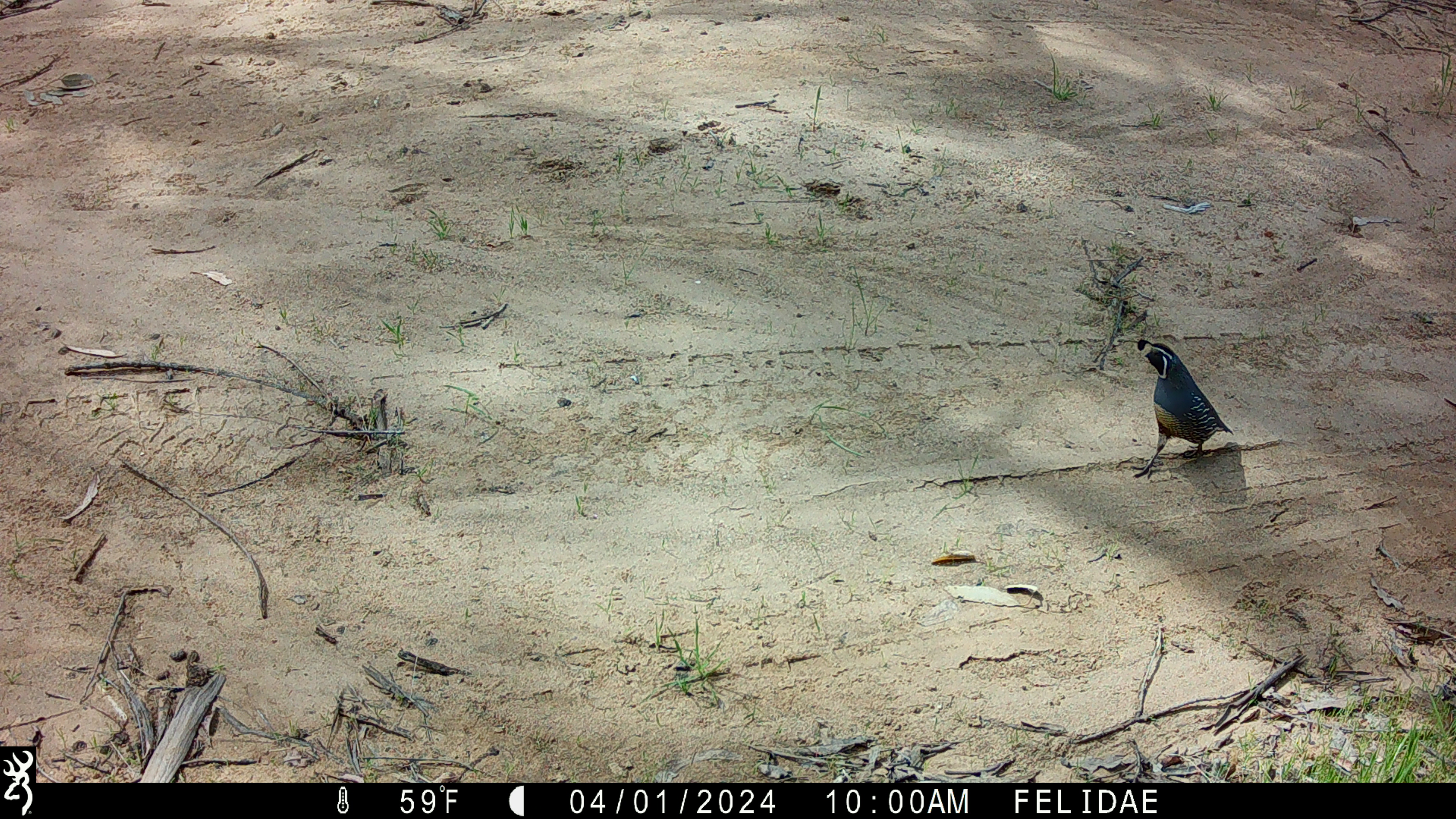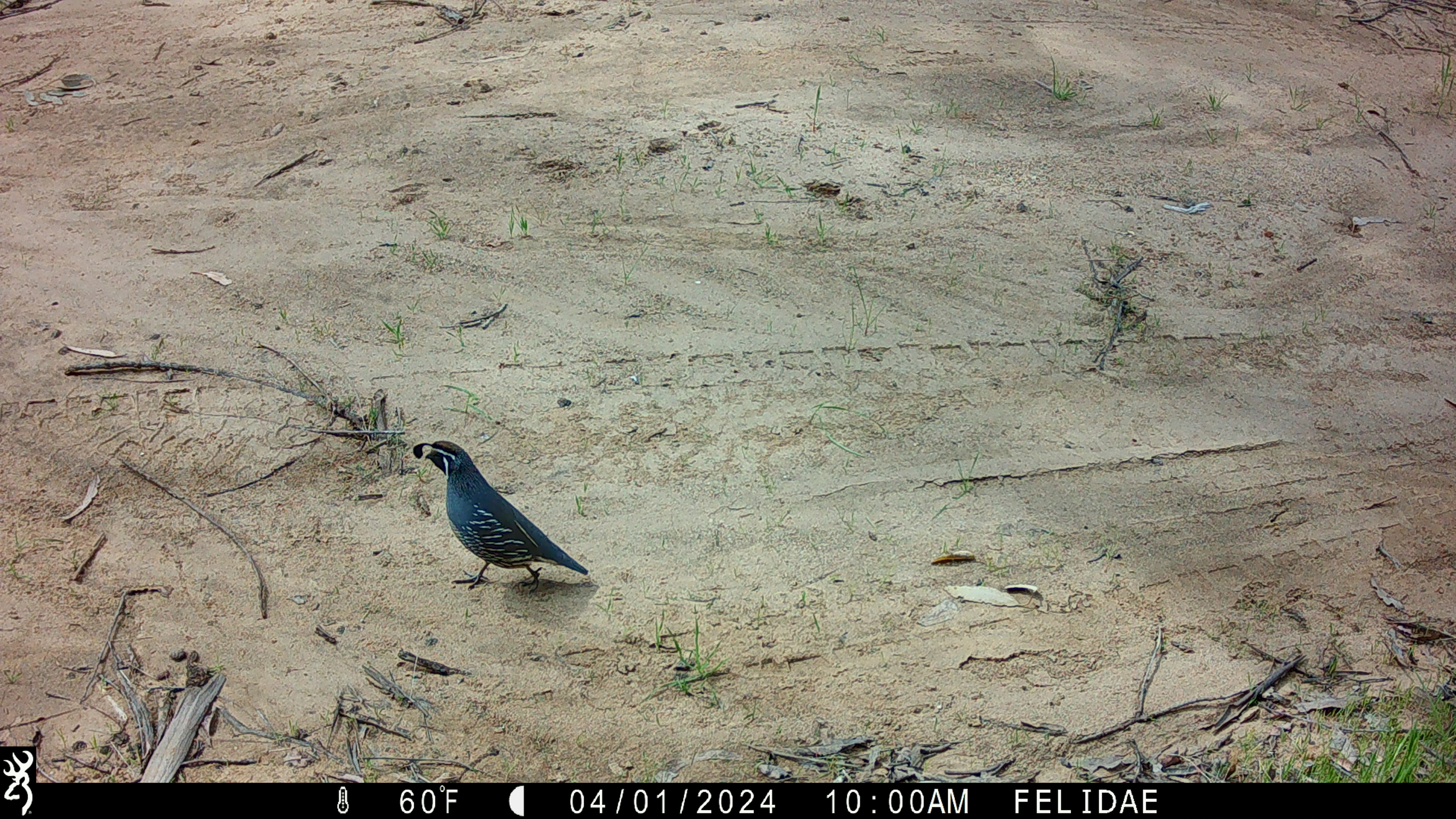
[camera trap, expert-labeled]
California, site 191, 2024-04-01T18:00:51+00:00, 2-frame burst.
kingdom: Animalia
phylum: Chordata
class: Aves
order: Galliformes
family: Odontophoridae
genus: Callipepla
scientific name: Callipepla californica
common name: california quail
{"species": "california quail (Callipepla californica)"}